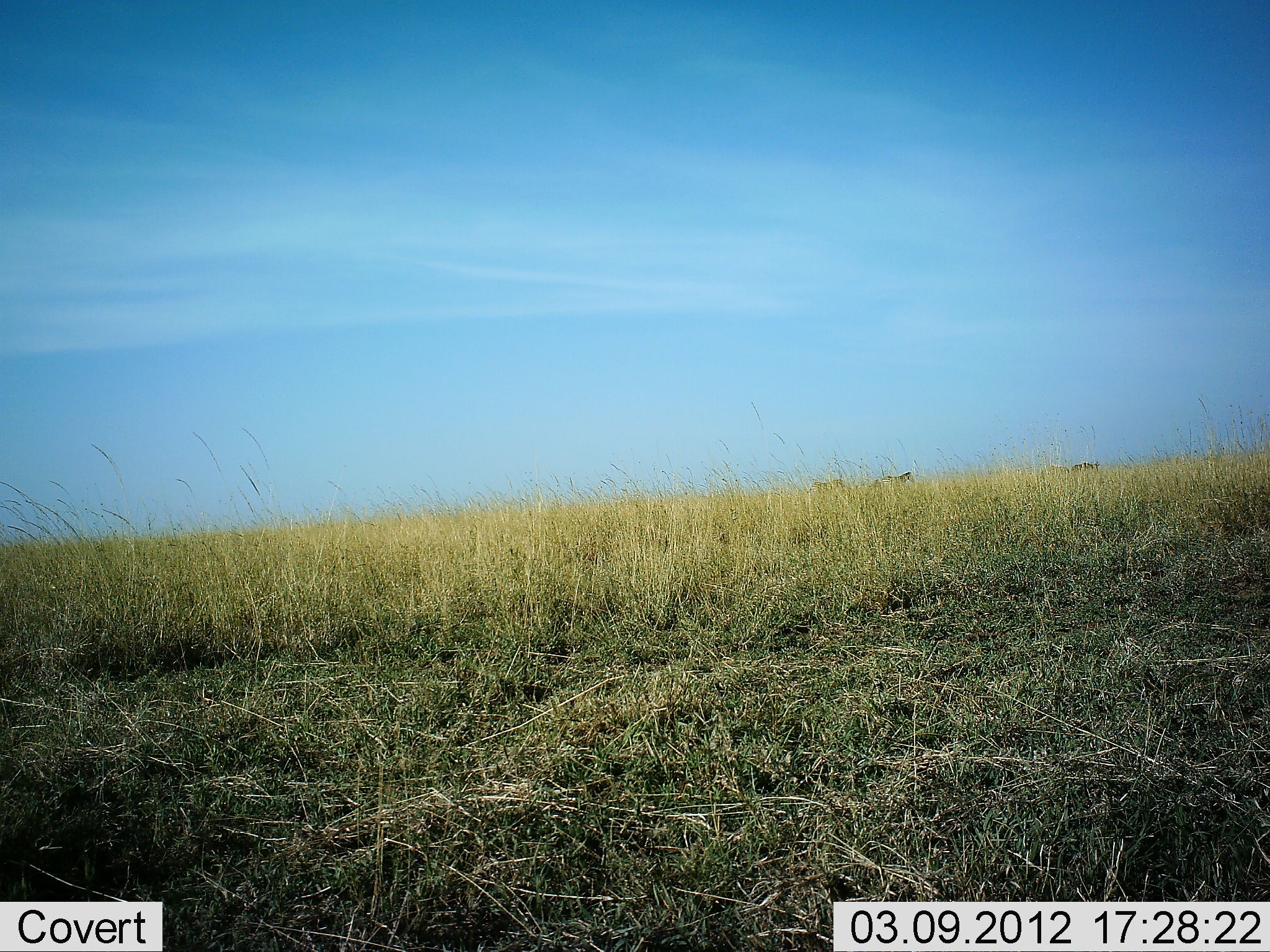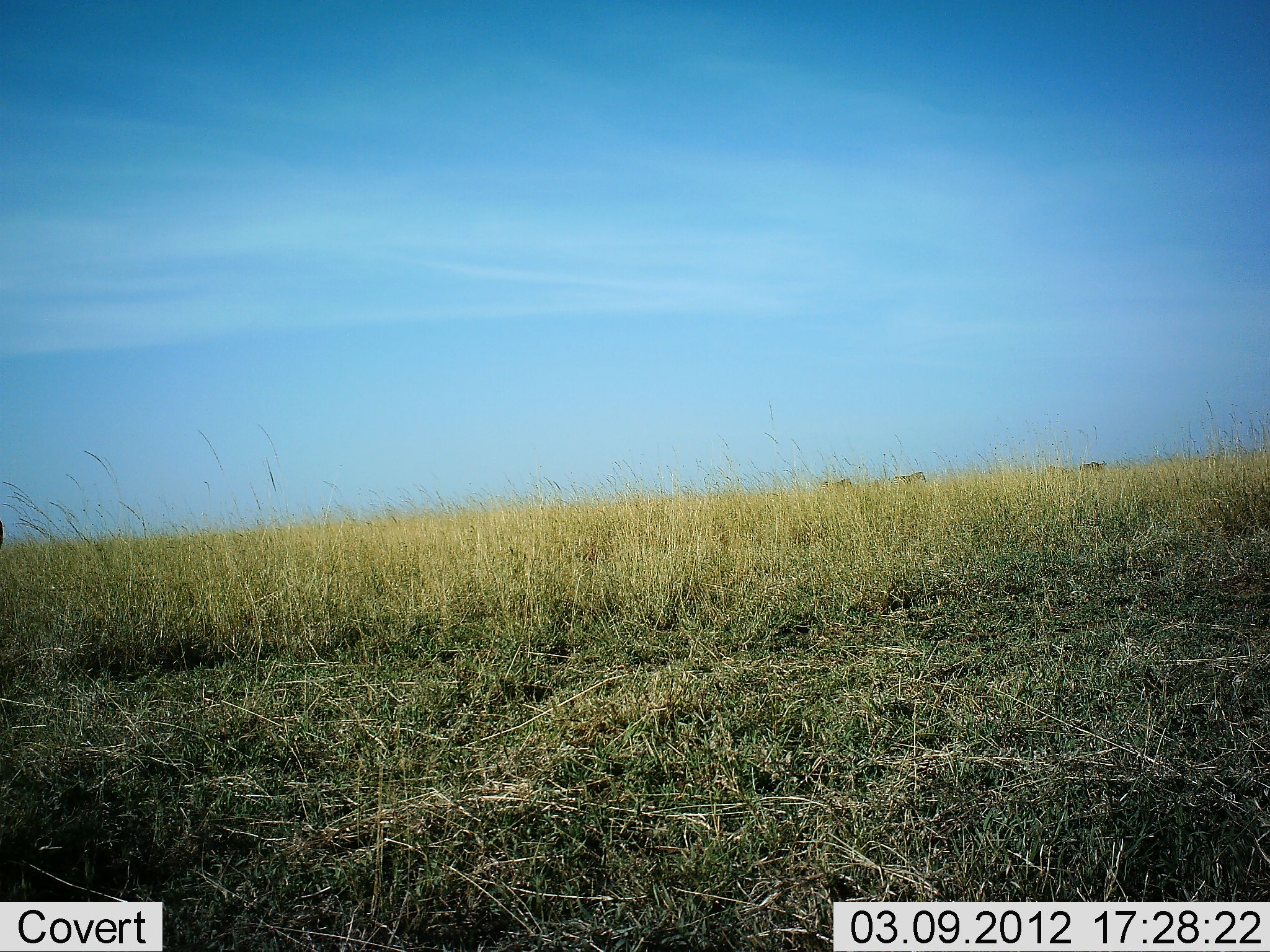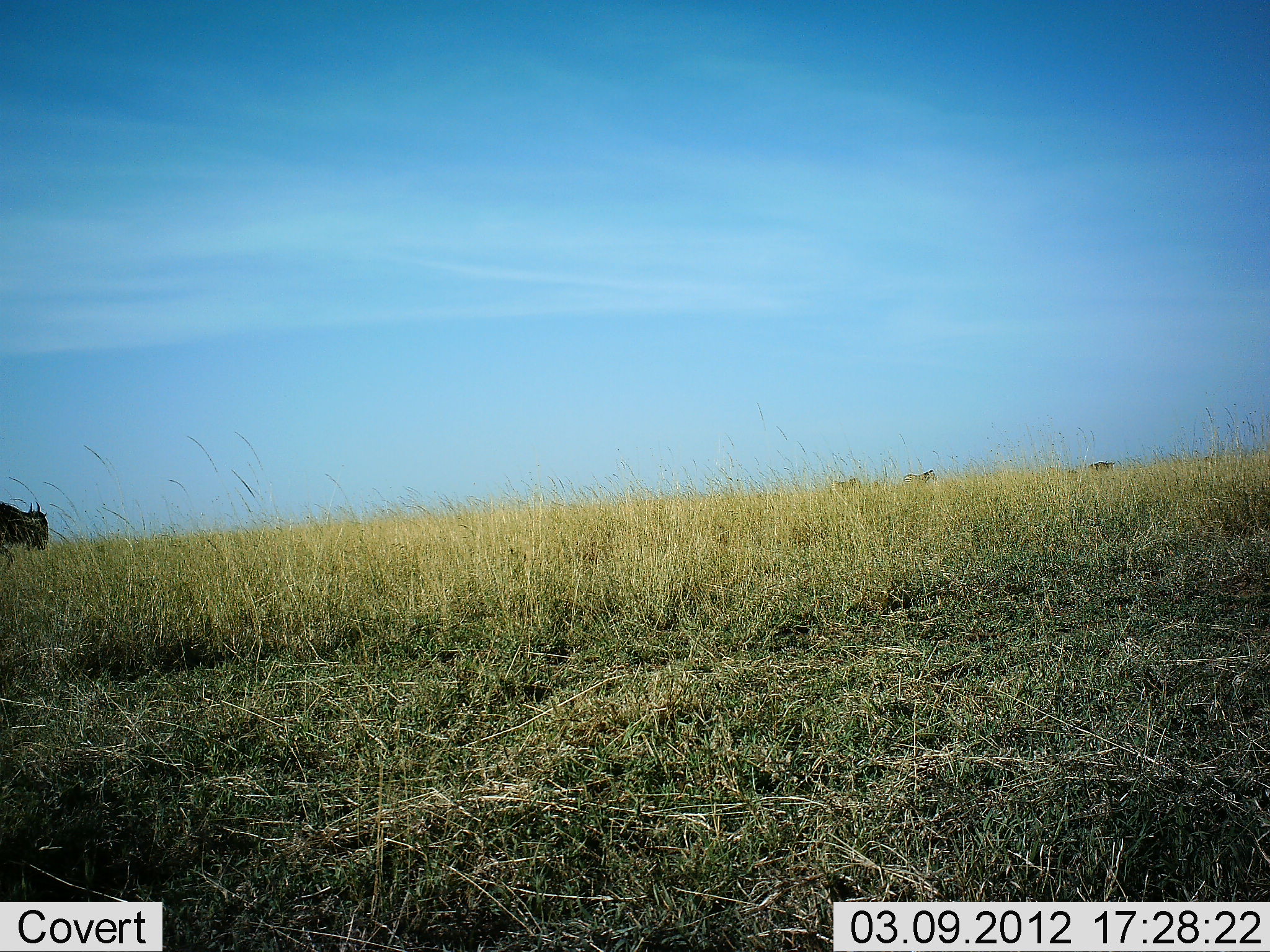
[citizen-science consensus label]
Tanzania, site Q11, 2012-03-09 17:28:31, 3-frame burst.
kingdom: Animalia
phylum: Chordata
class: Mammalia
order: Artiodactyla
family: Bovidae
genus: Connochaetes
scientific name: Connochaetes taurinus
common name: blue wildebeest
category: wildebeest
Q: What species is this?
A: Wildebeest (blue wildebeest) (Connochaetes taurinus).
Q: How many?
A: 3.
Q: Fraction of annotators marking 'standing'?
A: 0%.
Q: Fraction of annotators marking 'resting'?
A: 0%.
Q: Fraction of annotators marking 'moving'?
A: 100%.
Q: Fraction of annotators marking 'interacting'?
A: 0%.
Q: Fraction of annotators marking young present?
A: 0%.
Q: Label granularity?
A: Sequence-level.